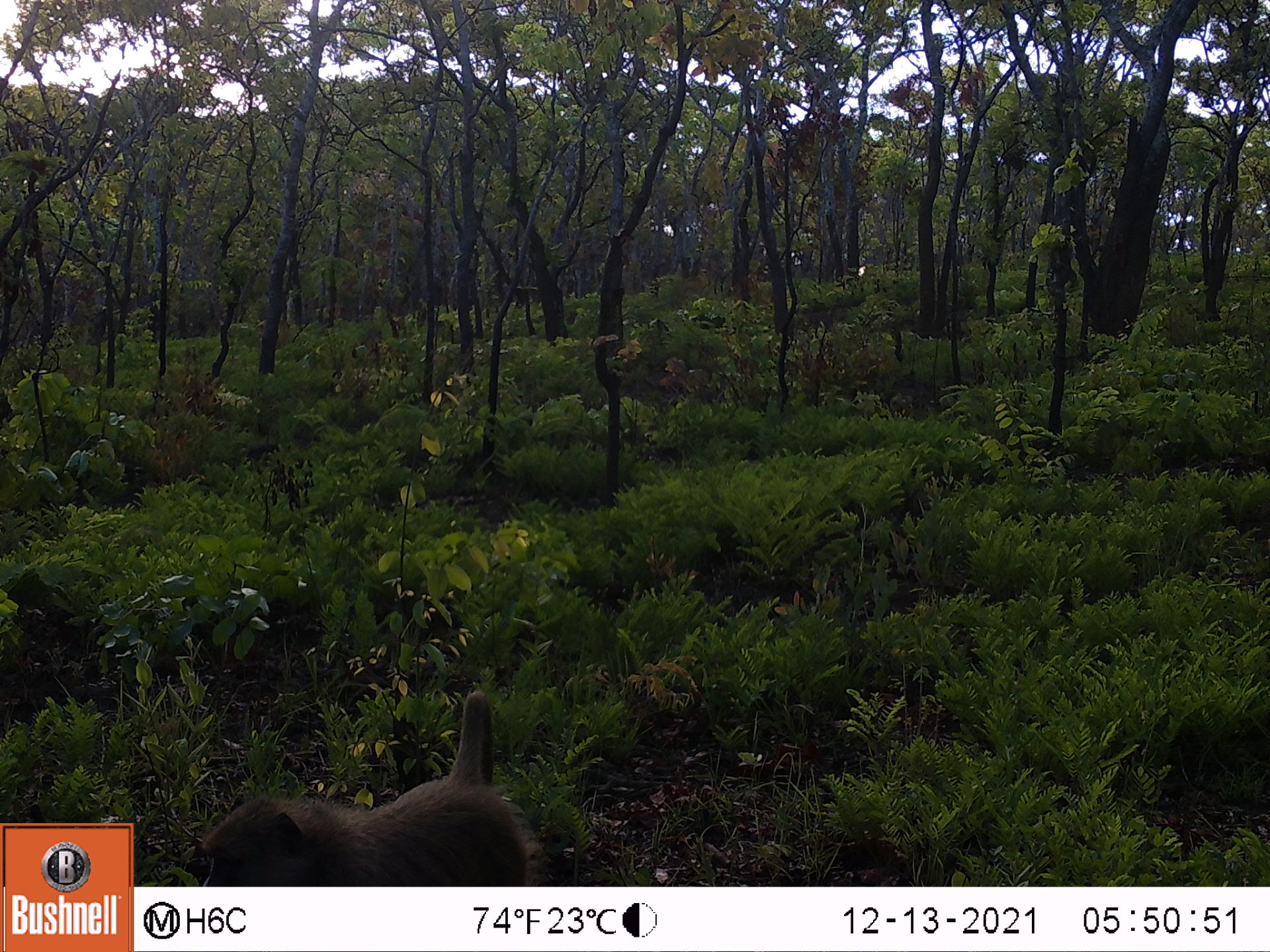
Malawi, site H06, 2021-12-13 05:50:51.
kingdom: Animalia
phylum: Chordata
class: Mammalia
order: Primates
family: Cercopithecidae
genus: Papio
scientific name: Papio cynocephalus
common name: yellow baboon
Yellow baboon (Papio cynocephalus), count 1.